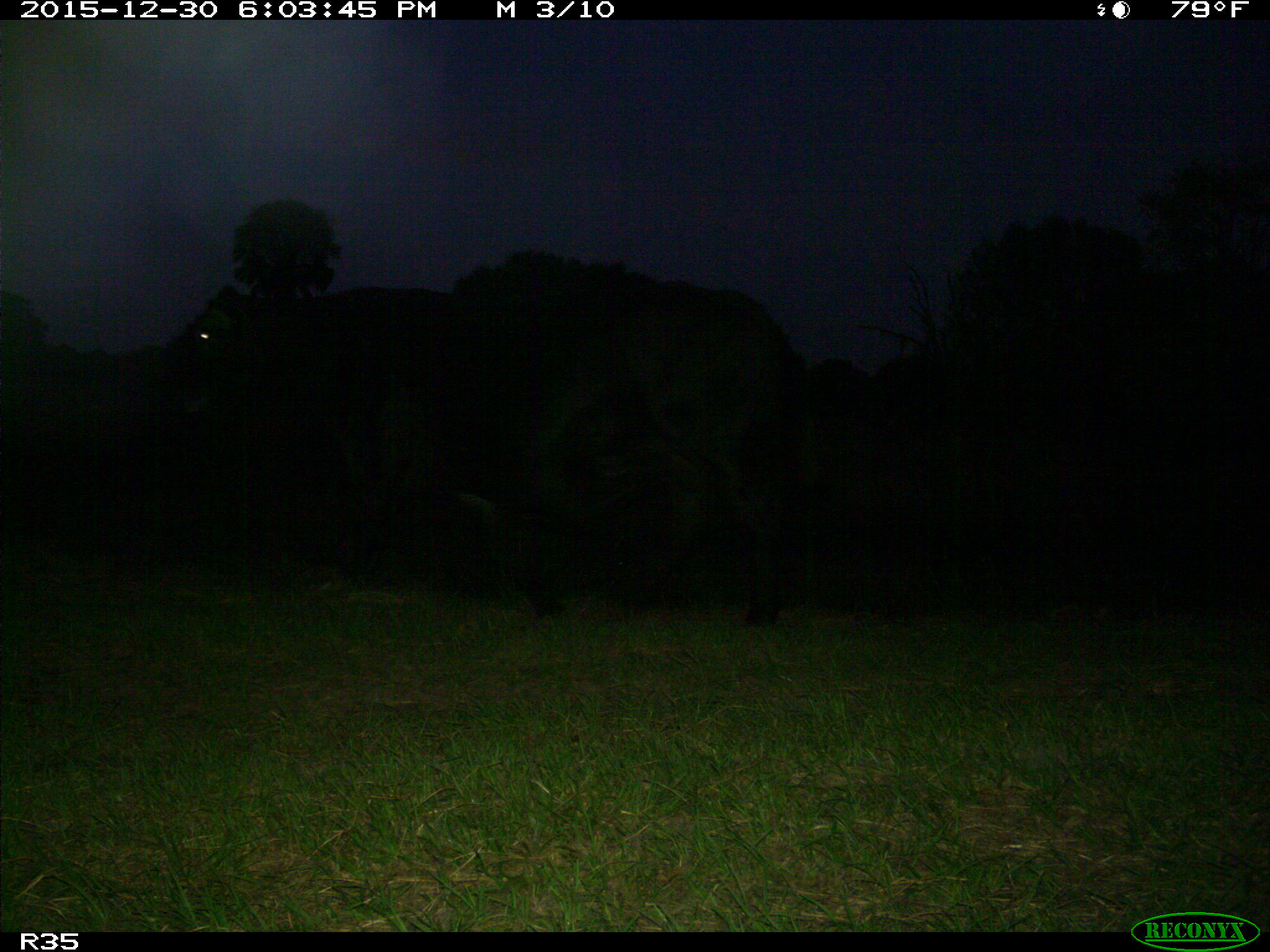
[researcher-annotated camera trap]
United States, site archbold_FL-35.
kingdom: Animalia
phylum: Chordata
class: Mammalia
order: Artiodactyla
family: Bovidae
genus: Bos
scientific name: Bos taurus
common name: domestic cow